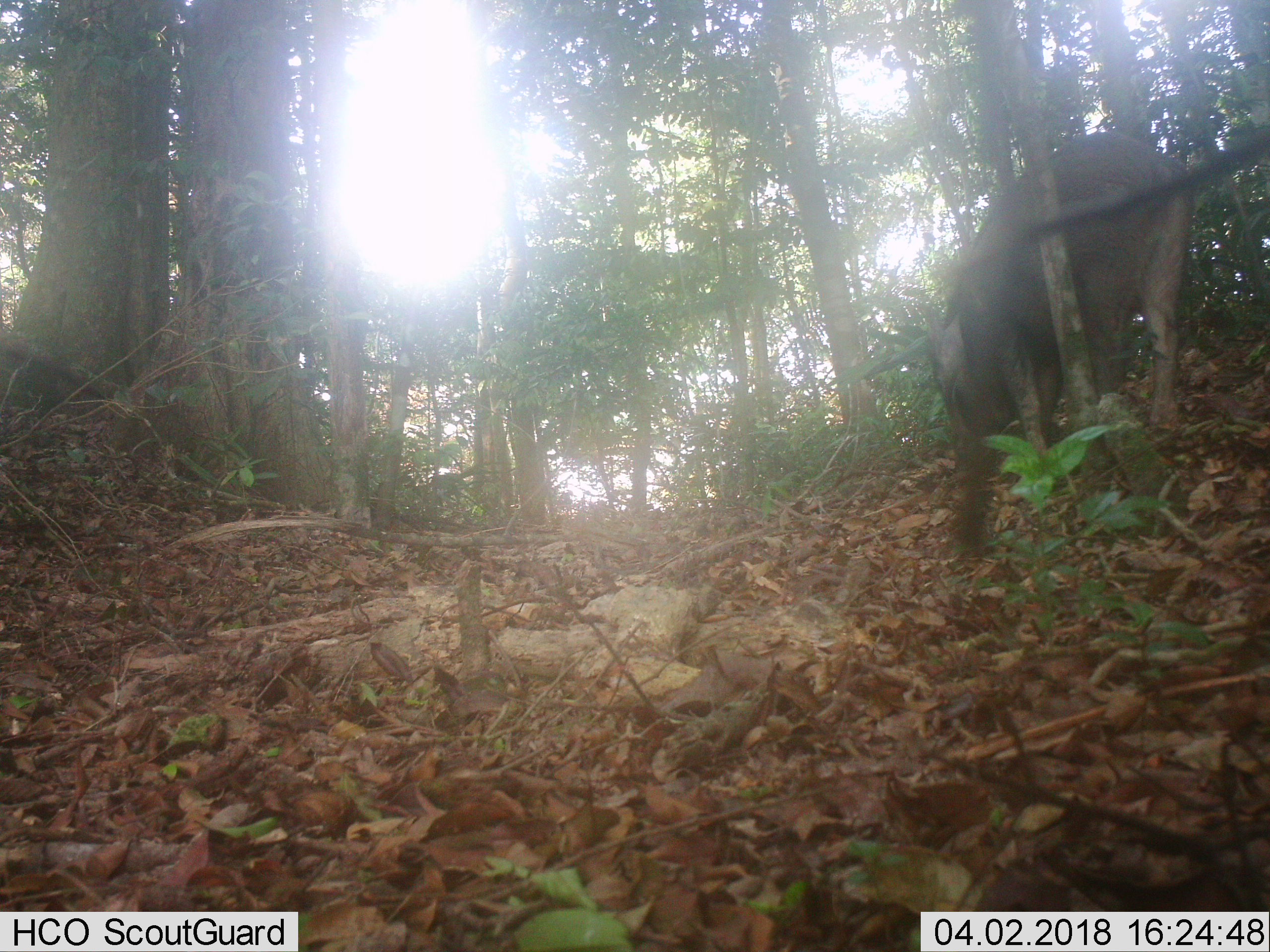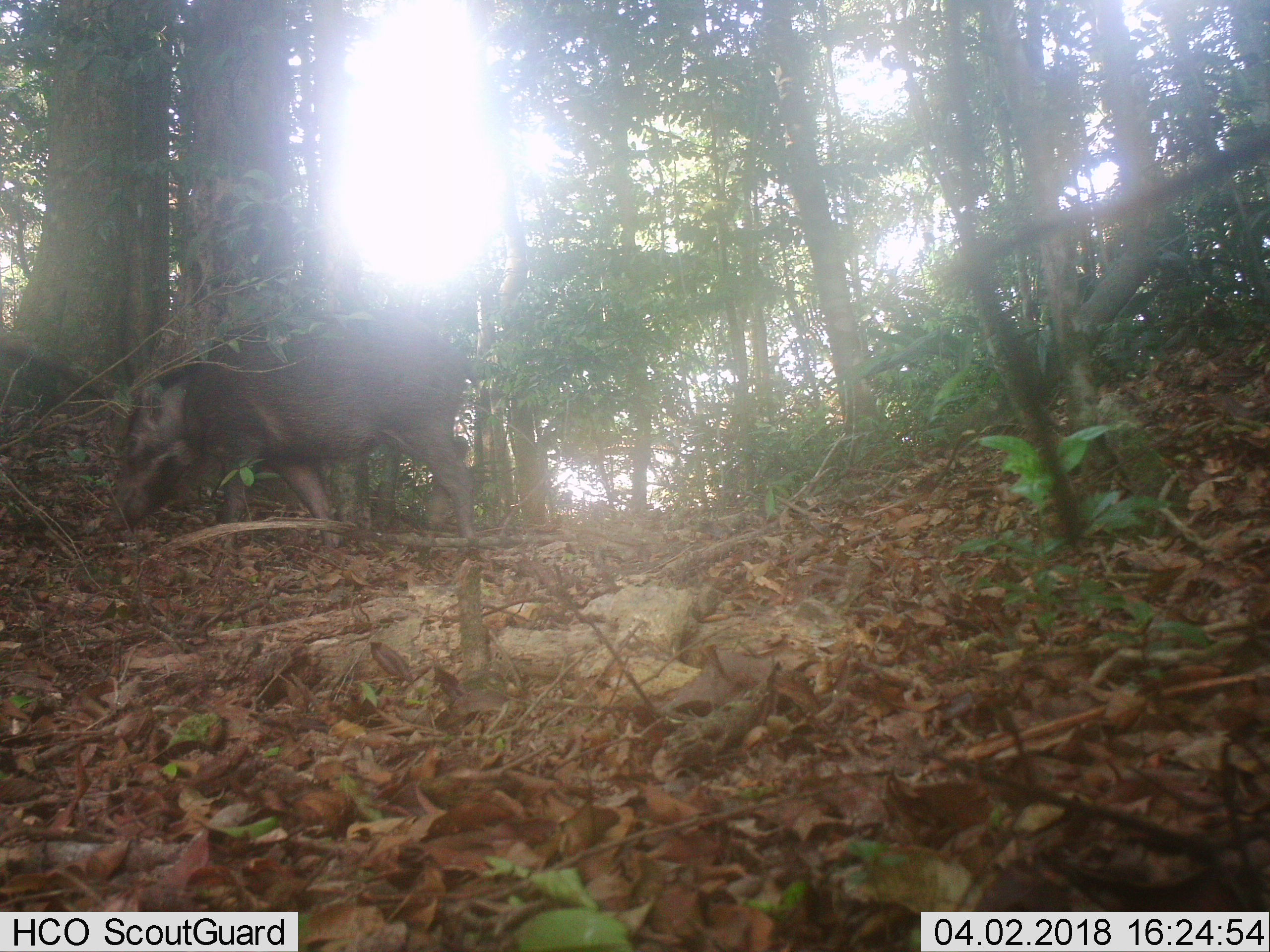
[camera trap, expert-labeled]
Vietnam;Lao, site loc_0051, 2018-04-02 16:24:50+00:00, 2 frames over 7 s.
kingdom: Animalia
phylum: Chordata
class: Mammalia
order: Artiodactyla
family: Suidae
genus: Sus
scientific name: Sus scrofa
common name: eurasian wild pig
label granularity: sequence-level